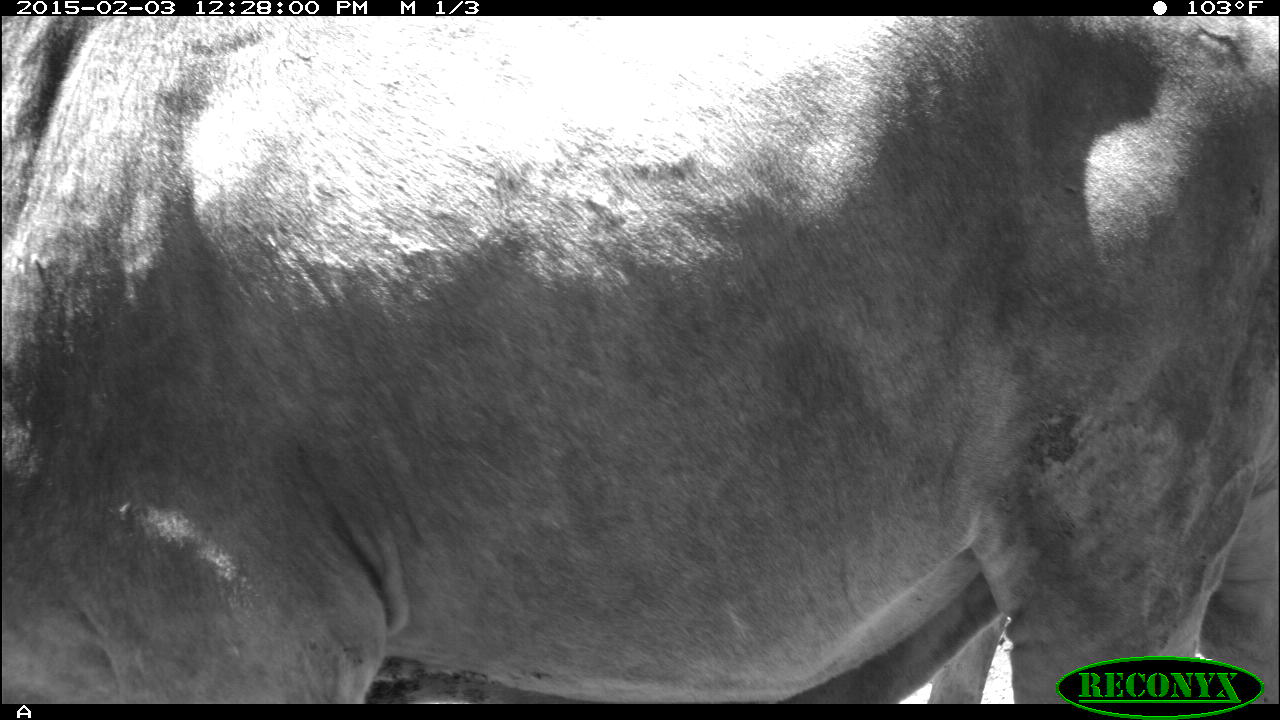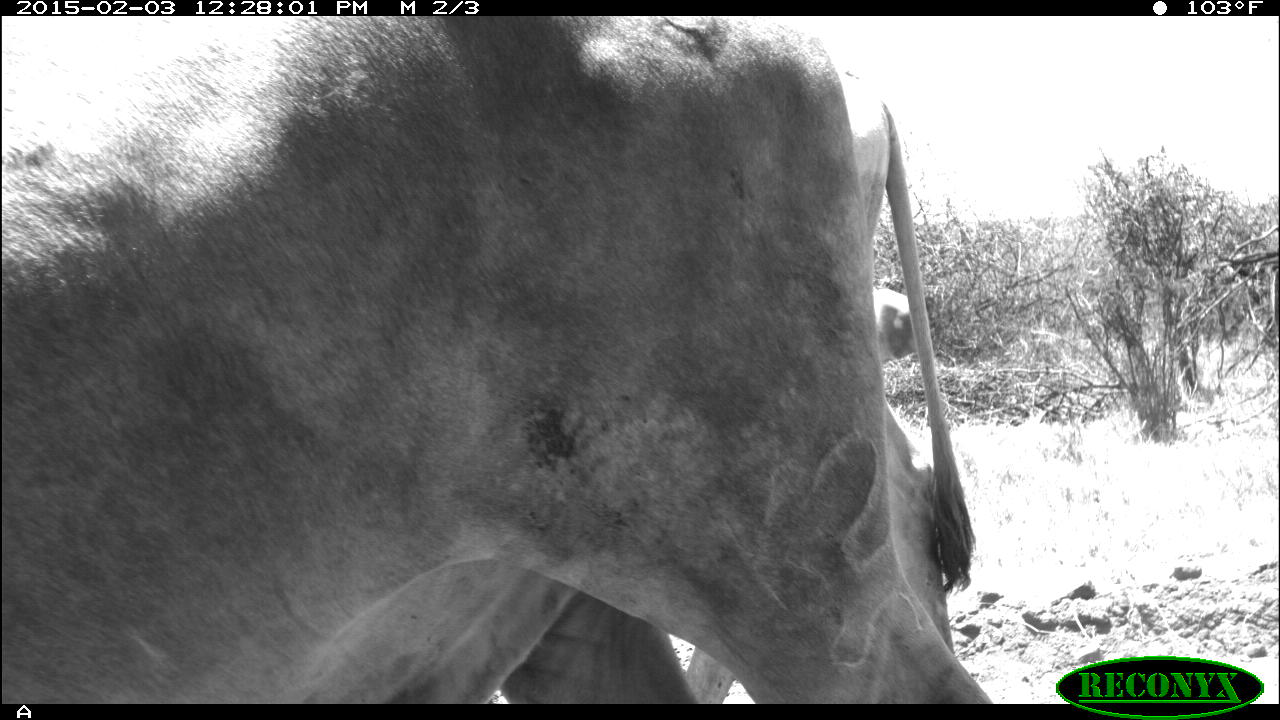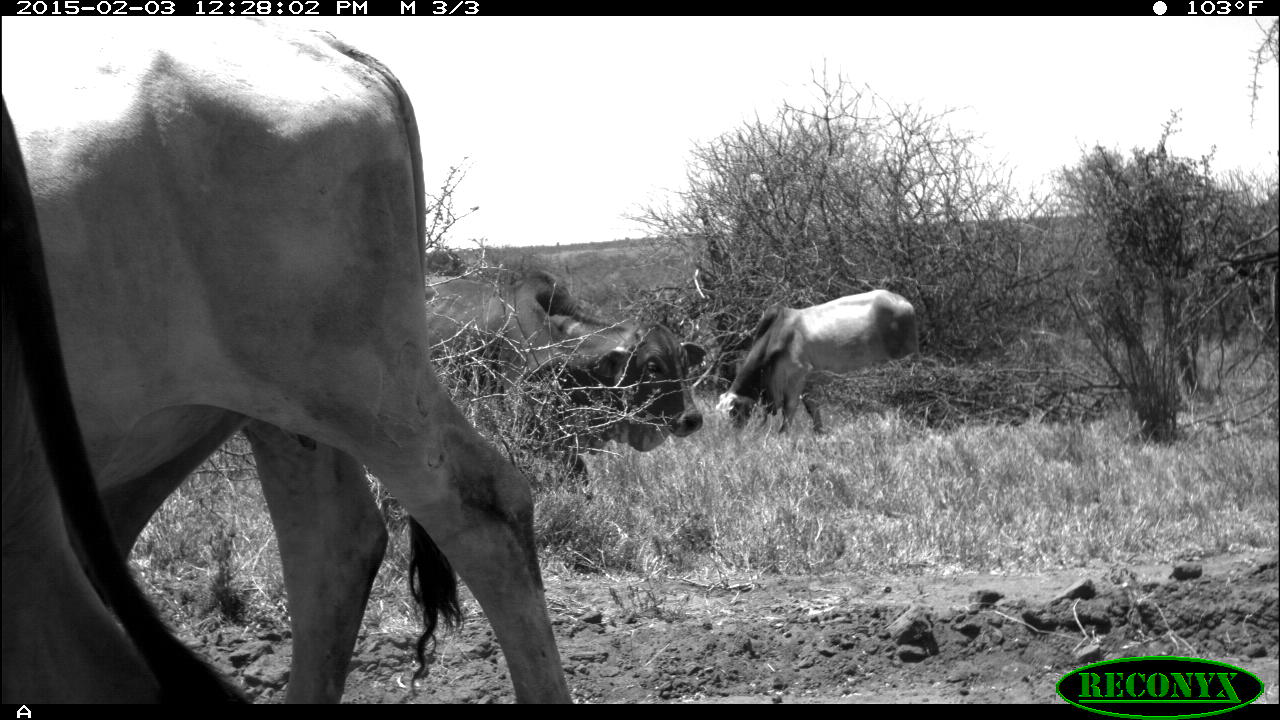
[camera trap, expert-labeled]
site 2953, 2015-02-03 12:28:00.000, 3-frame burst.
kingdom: Animalia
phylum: Chordata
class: Mammalia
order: Artiodactyla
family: Bovidae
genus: Bos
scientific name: Bos taurus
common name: domestic cattle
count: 4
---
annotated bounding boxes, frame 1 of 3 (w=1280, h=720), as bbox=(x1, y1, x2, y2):
bos taurus: bbox=(3, 16, 1277, 704)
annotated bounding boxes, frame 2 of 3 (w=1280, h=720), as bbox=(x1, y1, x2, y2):
bos taurus: bbox=(2, 17, 994, 704); bbox=(870, 289, 922, 365)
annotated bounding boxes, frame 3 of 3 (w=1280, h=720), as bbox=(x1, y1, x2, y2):
bos taurus: bbox=(2, 17, 570, 704); bbox=(0, 91, 249, 701); bbox=(418, 260, 706, 499); bbox=(715, 290, 925, 443)